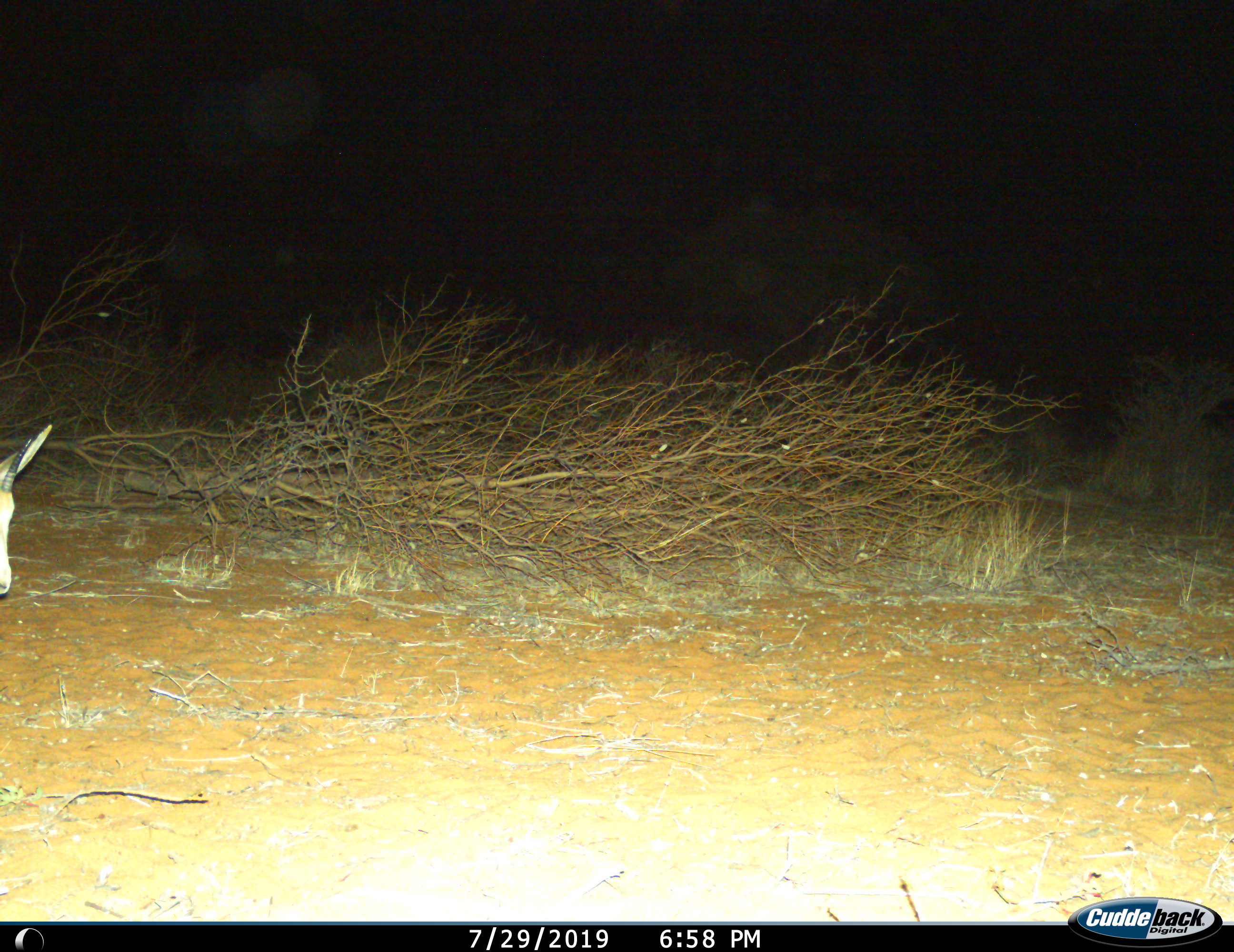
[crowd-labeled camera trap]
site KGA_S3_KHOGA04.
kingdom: Animalia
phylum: Chordata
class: Mammalia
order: Artiodactyla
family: Bovidae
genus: Antidorcas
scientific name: Antidorcas marsupialis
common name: springbok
Springbok (Antidorcas marsupialis), count 1. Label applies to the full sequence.